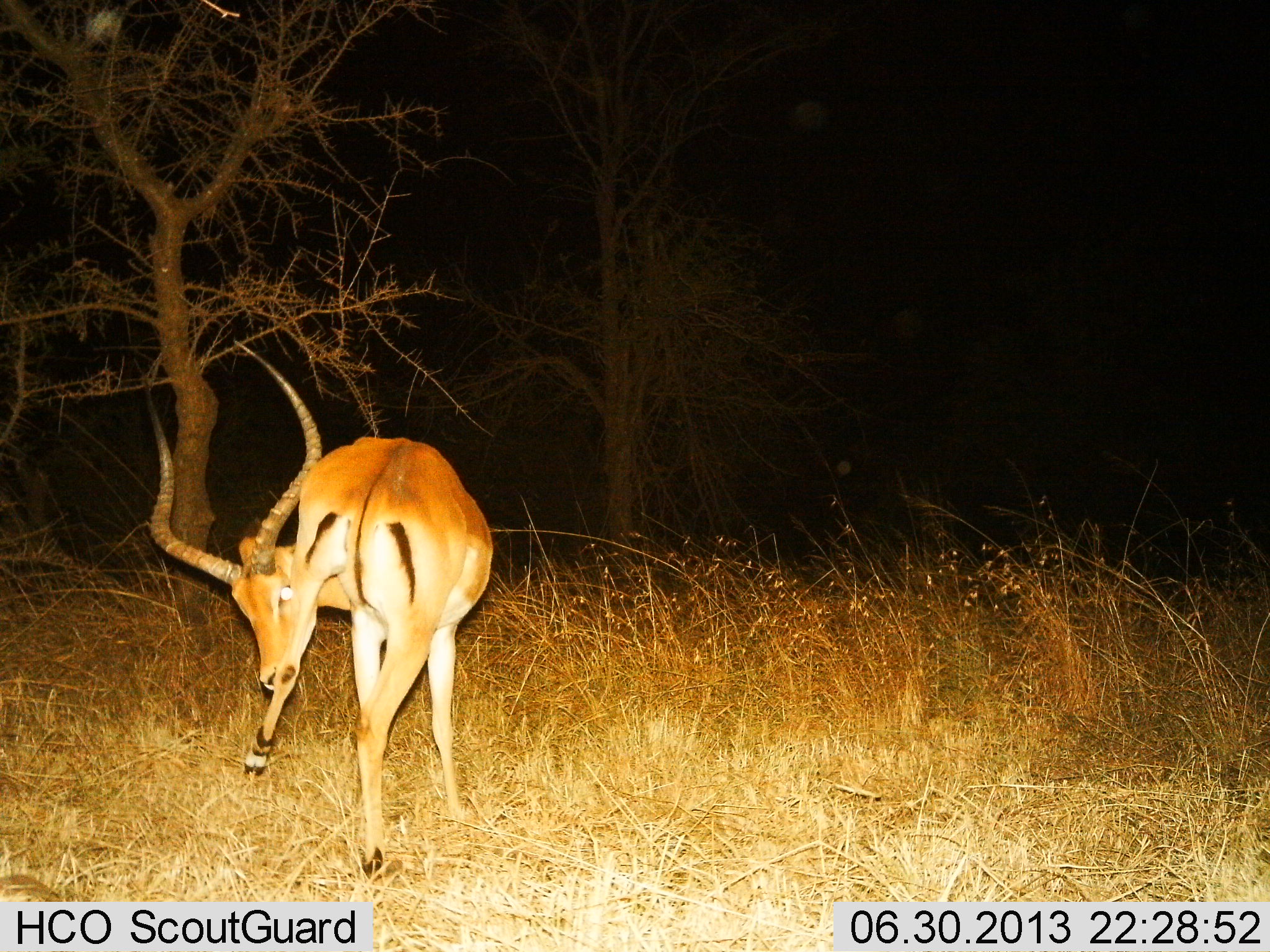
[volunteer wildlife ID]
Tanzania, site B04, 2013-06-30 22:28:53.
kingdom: Animalia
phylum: Chordata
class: Mammalia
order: Artiodactyla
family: Bovidae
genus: Aepyceros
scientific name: Aepyceros melampus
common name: impala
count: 1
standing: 81%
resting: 0%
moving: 14%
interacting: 0%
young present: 0%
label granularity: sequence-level